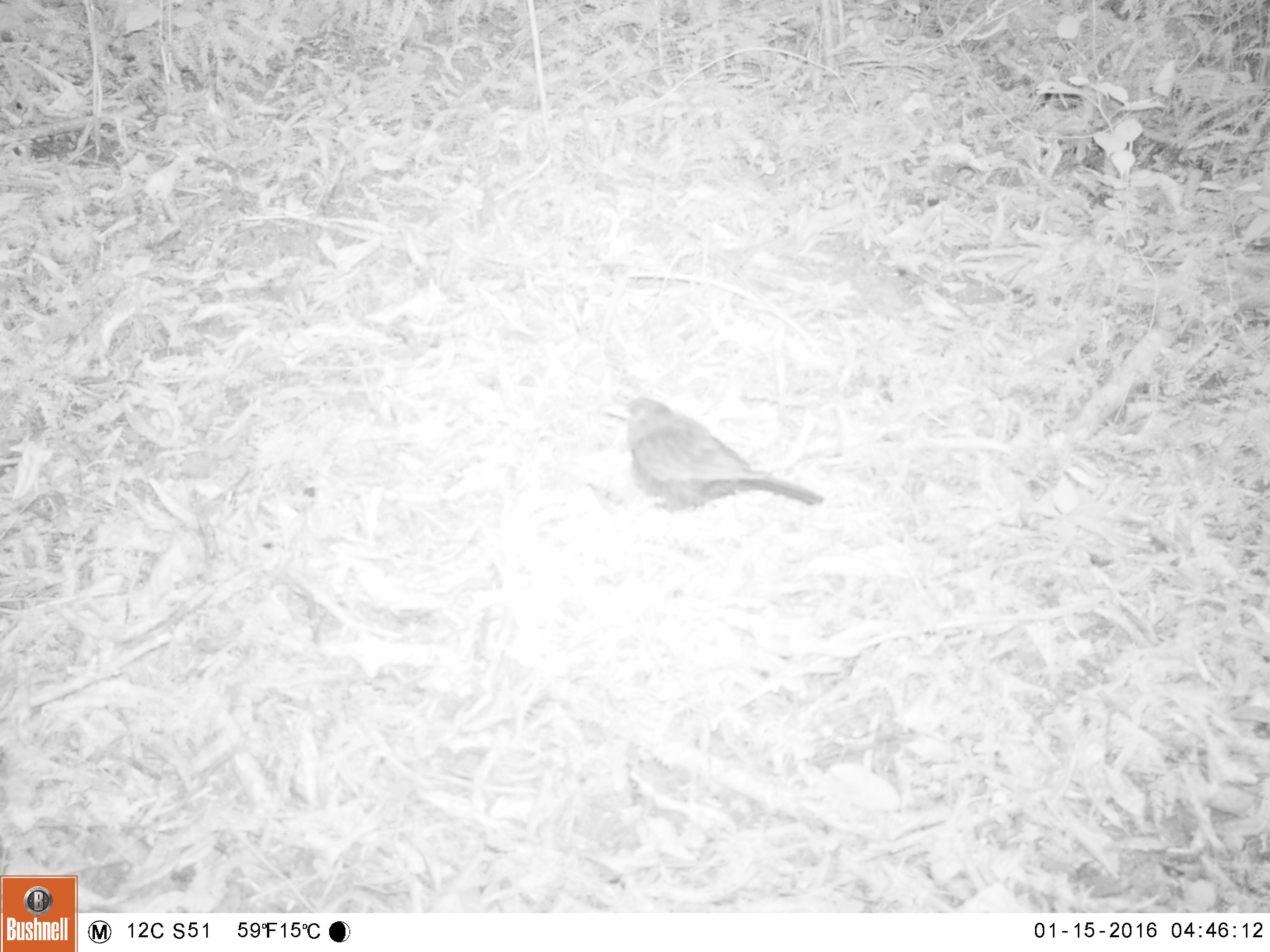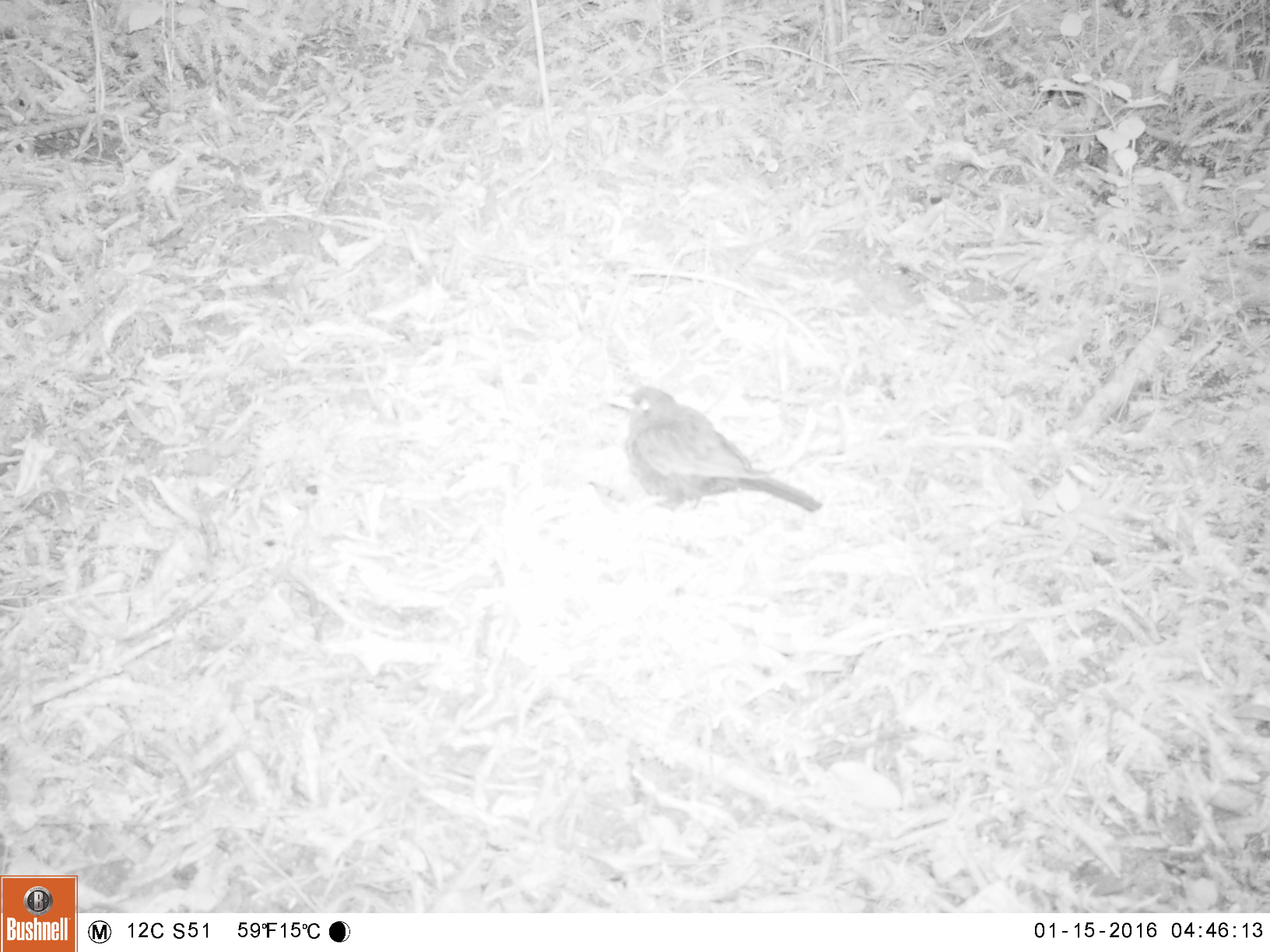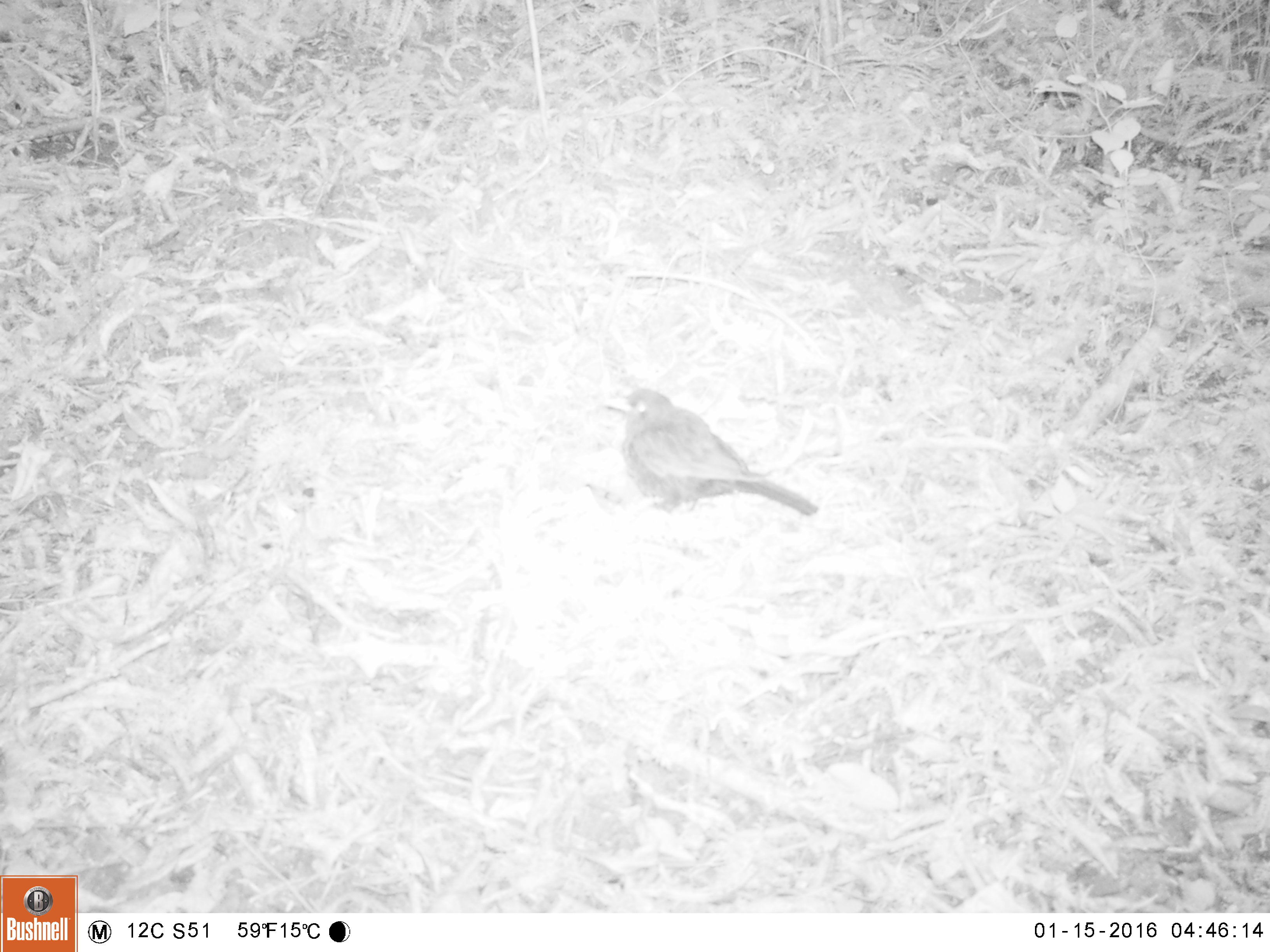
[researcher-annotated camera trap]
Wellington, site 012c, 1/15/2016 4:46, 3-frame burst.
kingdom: Animalia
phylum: Chordata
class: Aves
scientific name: Aves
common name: bird